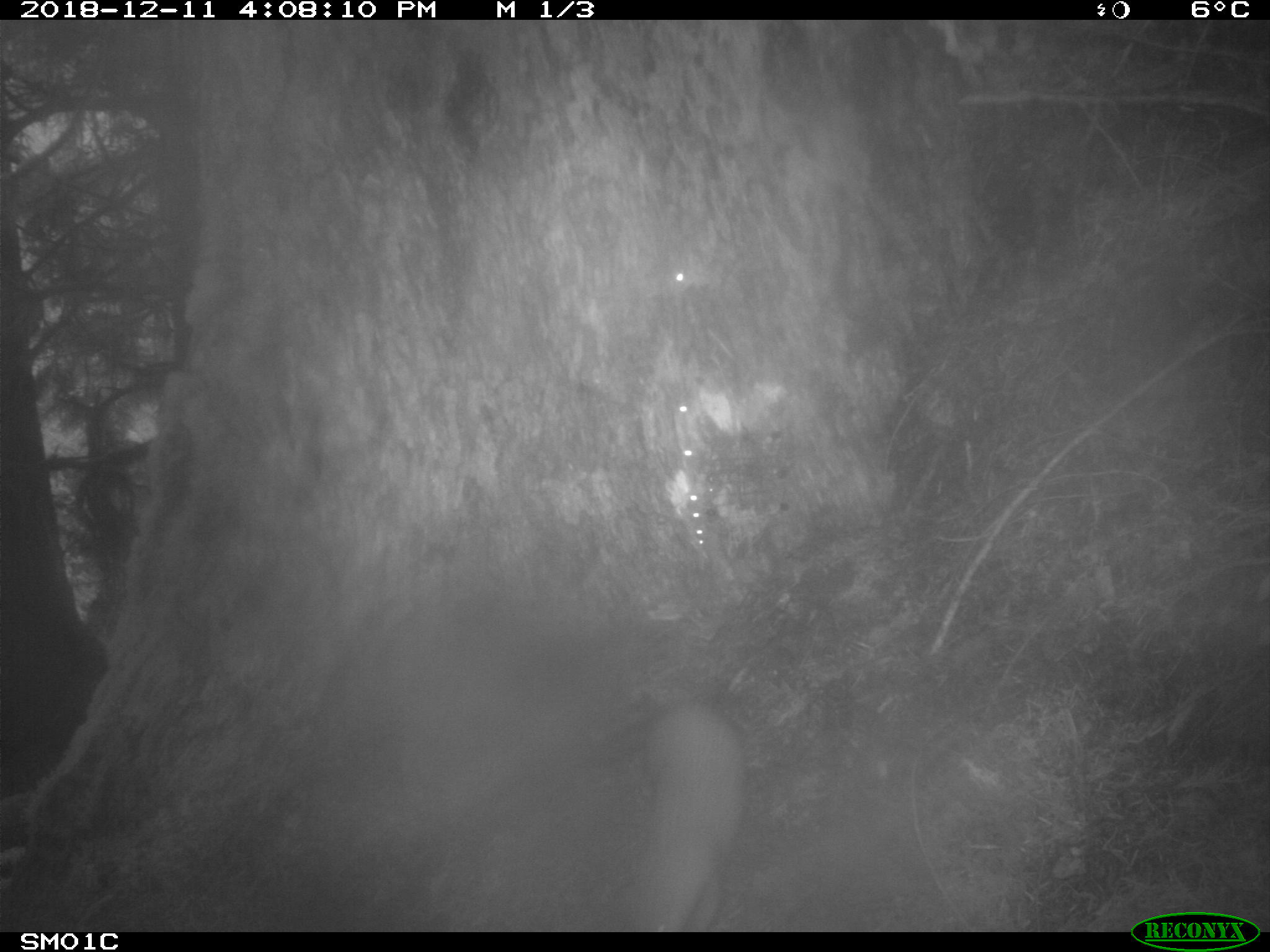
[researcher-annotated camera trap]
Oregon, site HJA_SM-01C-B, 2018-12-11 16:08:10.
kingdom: Animalia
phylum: Chordata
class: Mammalia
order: Carnivora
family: Mustelidae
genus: Martes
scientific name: Martes americana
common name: marten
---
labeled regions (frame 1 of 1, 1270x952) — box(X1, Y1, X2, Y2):
marten: box(589, 670, 784, 946)